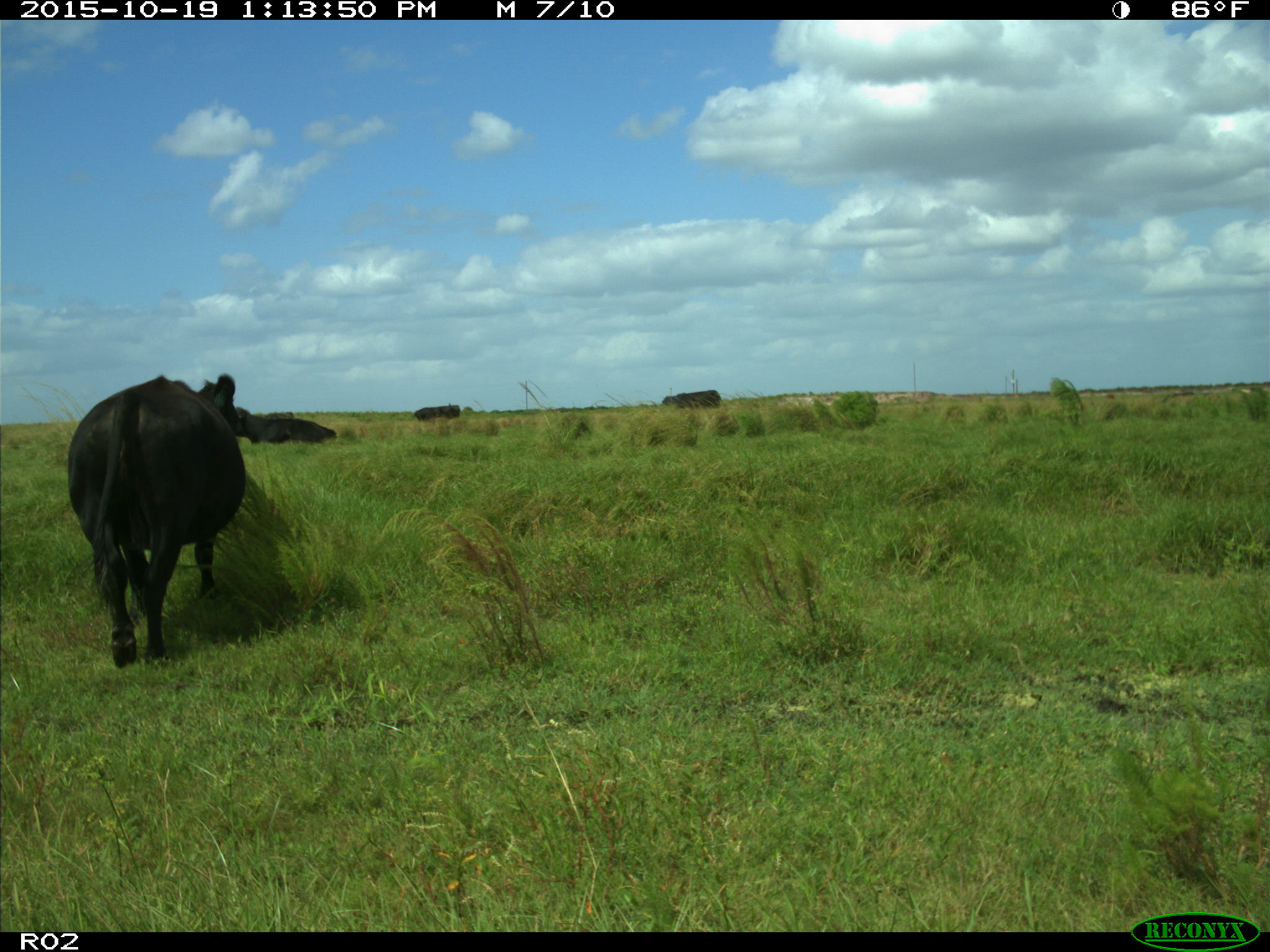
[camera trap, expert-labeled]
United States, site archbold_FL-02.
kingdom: Animalia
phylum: Chordata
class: Mammalia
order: Artiodactyla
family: Bovidae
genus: Bos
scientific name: Bos taurus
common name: domestic cow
Bos taurus (domestic cow).